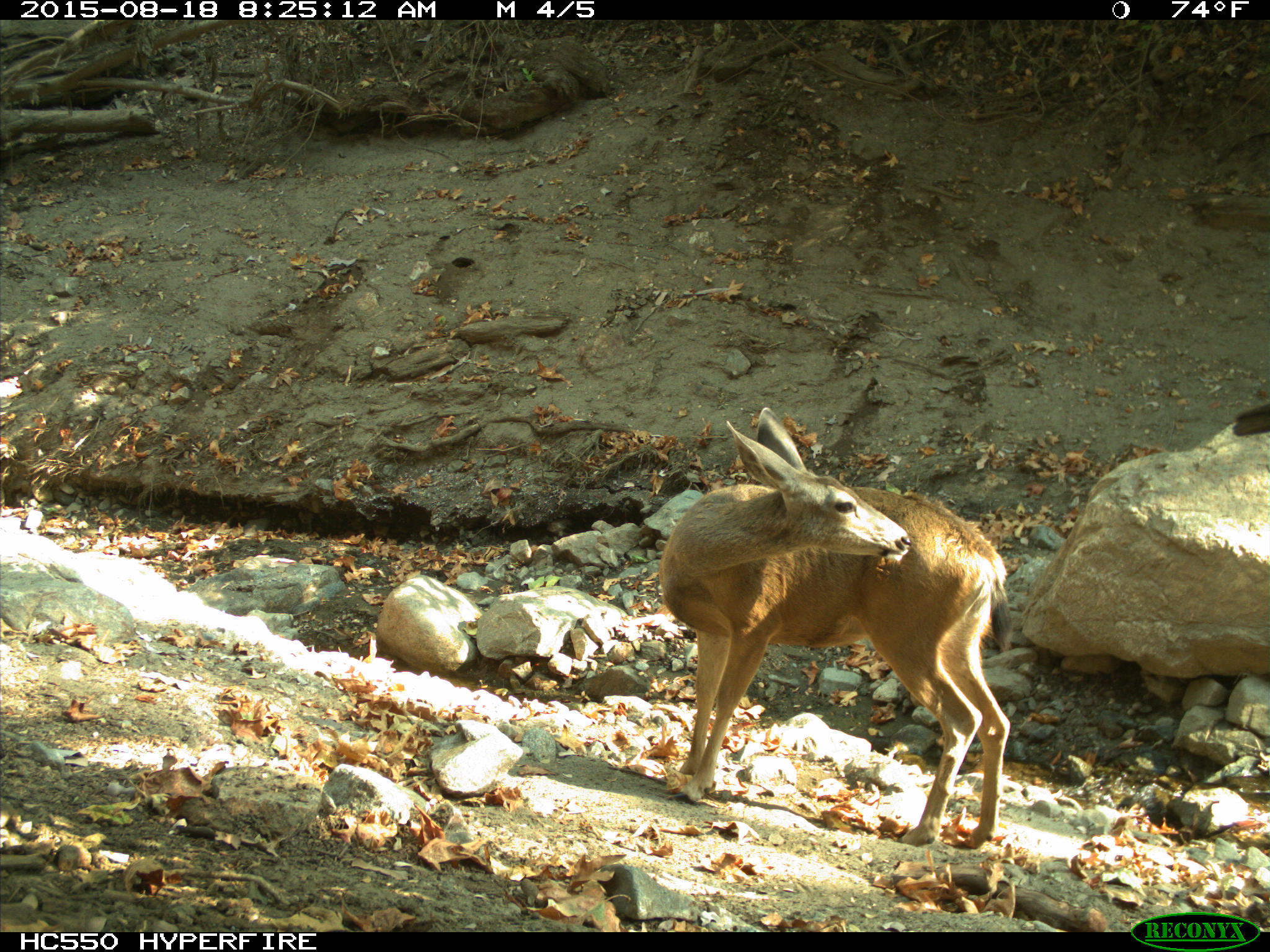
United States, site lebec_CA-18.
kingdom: Animalia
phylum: Chordata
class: Mammalia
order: Artiodactyla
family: Cervidae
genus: Odocoileus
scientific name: Odocoileus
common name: deer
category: unidentified deer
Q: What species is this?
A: Unidentified deer (deer) (Odocoileus).